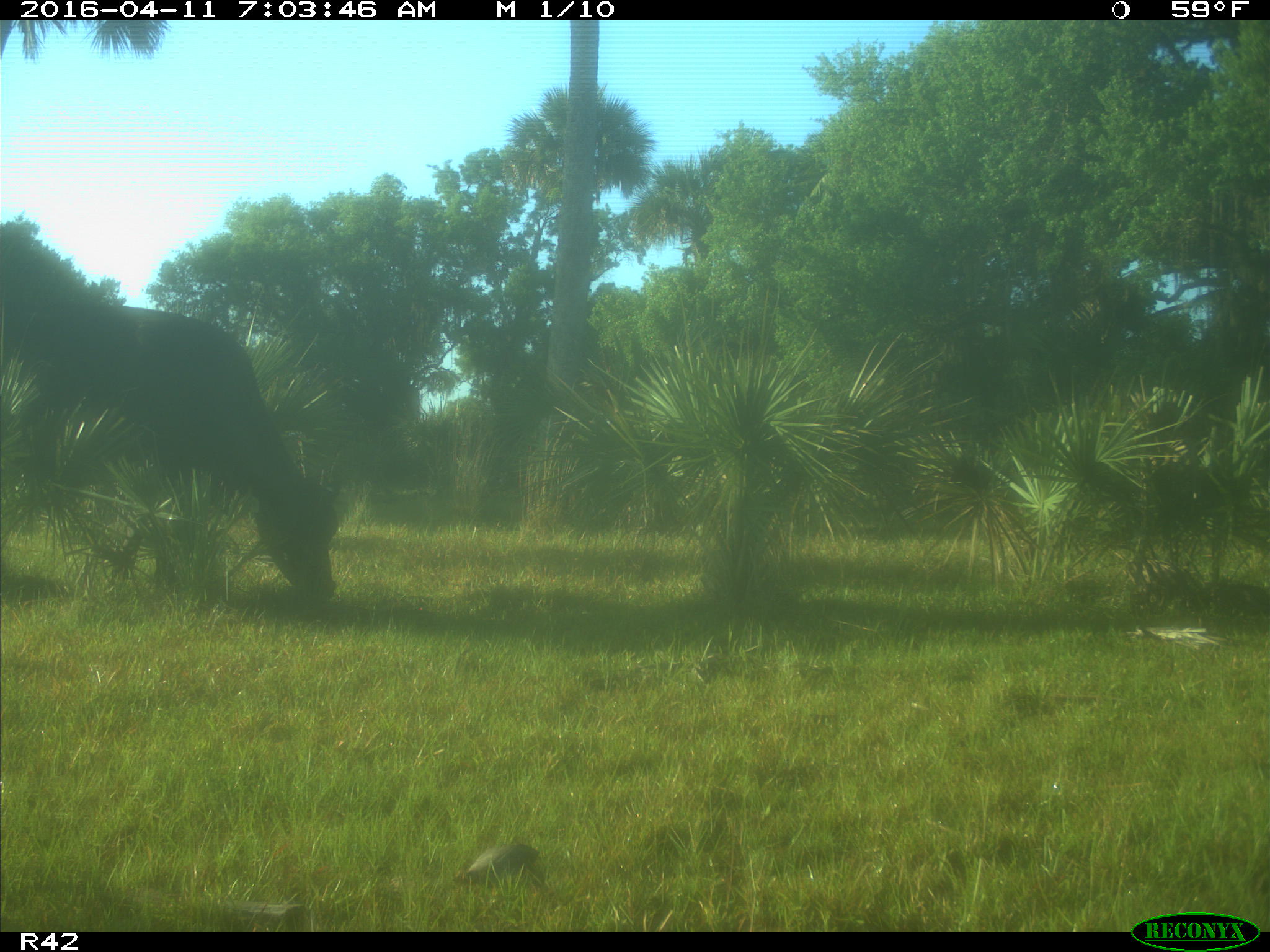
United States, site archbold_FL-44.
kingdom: Animalia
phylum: Chordata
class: Mammalia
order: Artiodactyla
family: Bovidae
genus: Bos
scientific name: Bos taurus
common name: domestic cow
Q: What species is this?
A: Bos taurus (domestic cow).